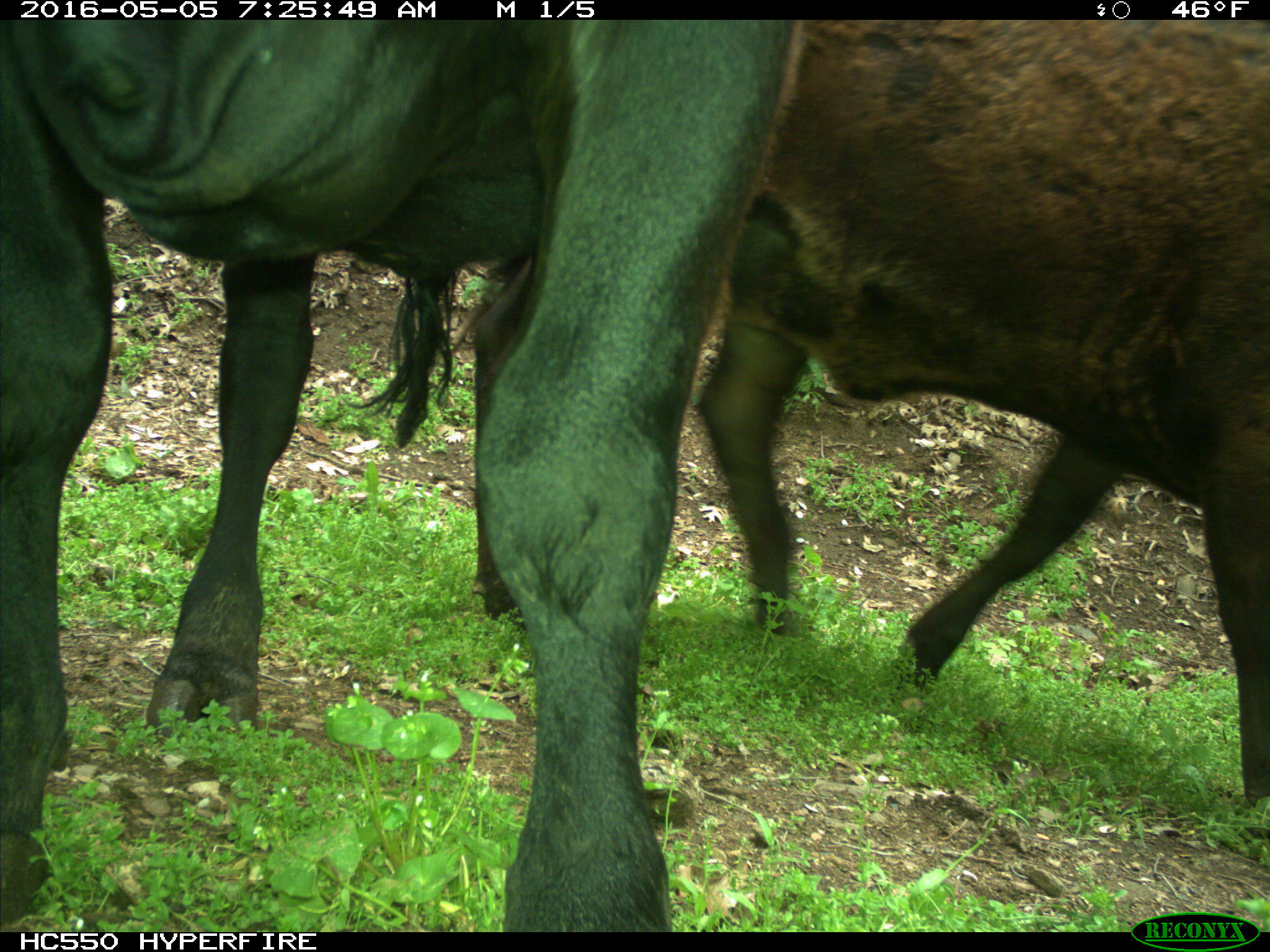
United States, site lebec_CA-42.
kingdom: Animalia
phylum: Chordata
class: Mammalia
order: Artiodactyla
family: Bovidae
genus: Bos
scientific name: Bos taurus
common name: domestic cow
Bos taurus (domestic cow).